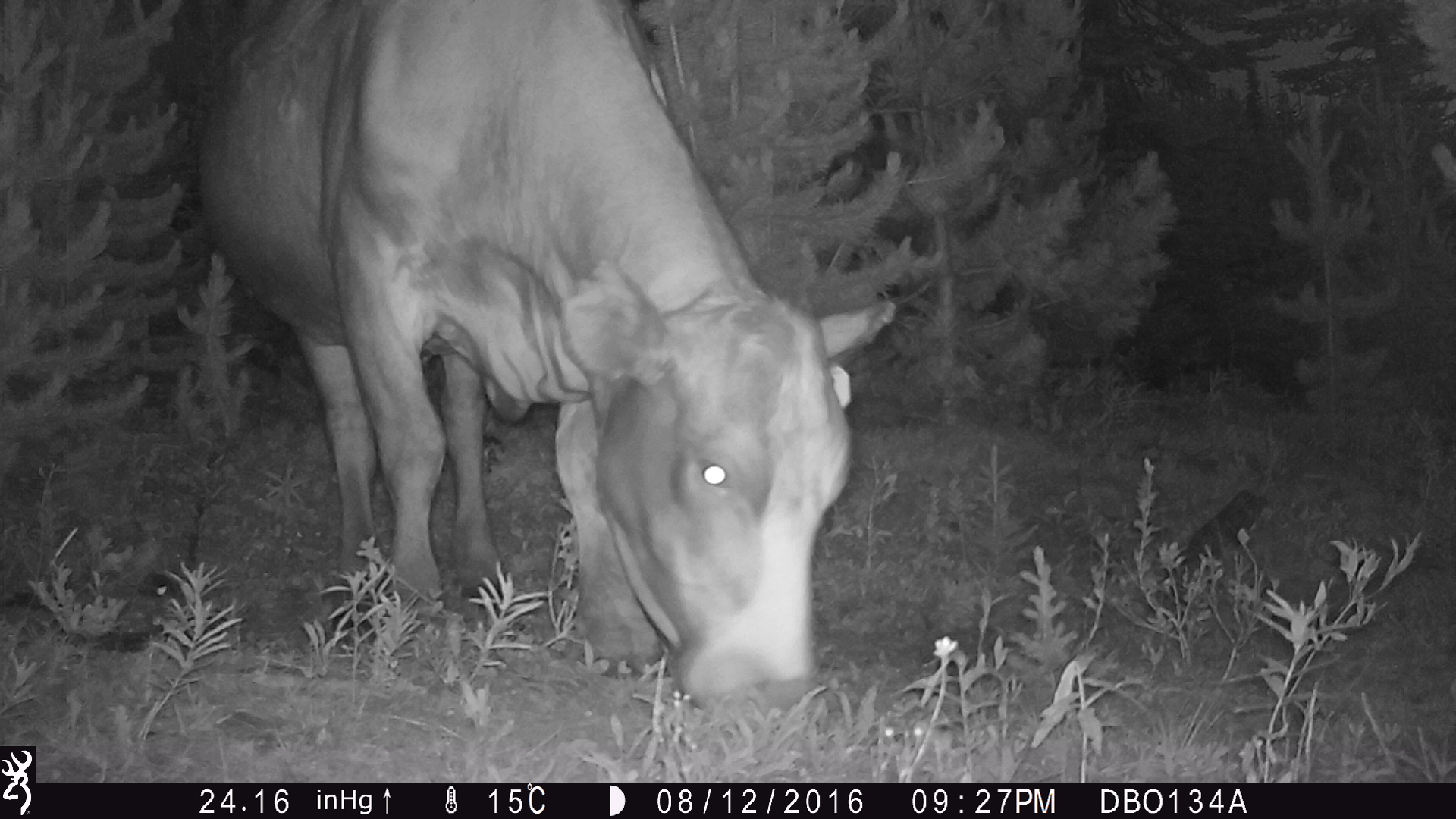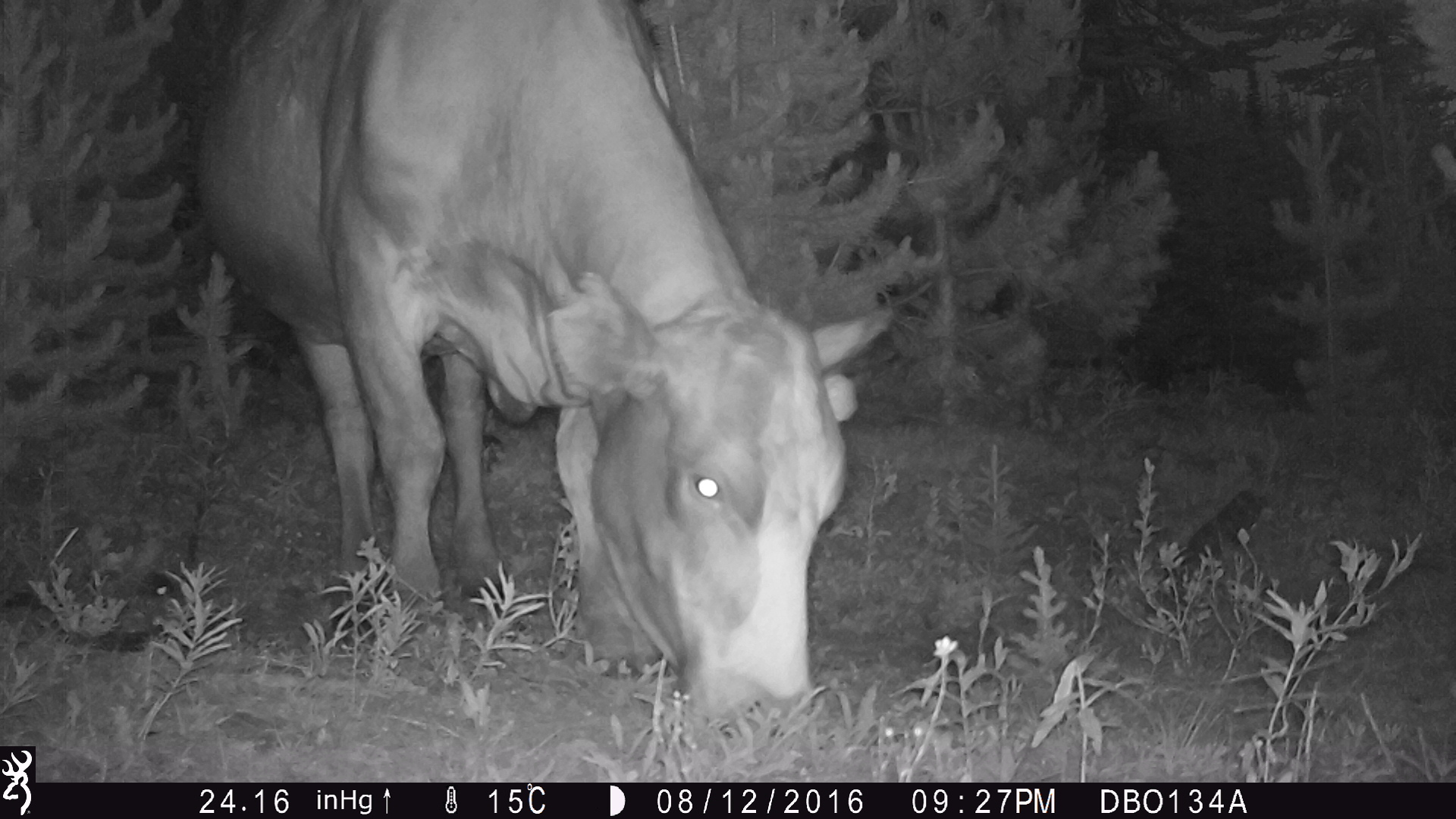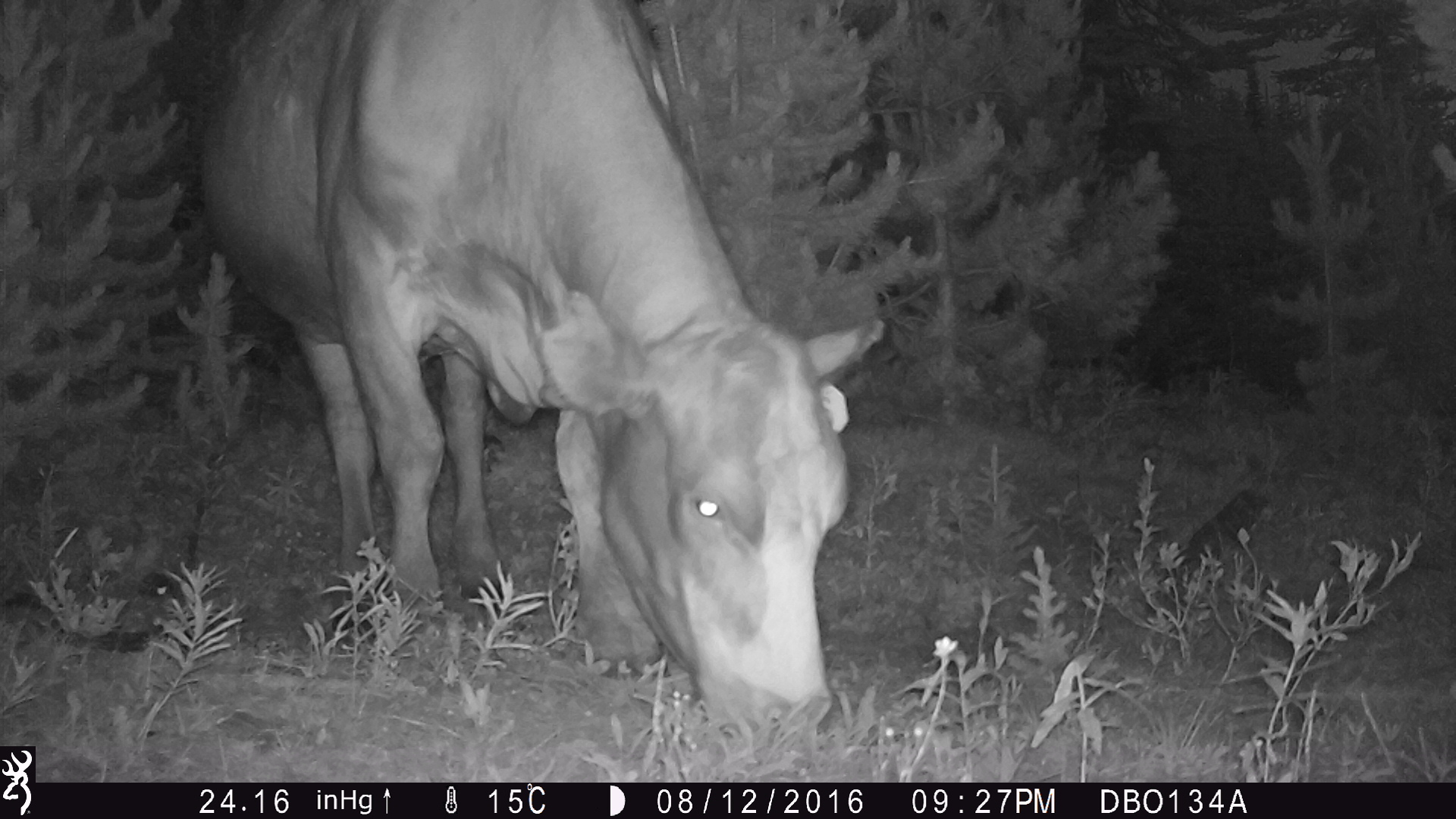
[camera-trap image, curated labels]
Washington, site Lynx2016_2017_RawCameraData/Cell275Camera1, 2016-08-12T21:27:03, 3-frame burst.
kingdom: Animalia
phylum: Chordata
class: Mammalia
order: Artiodactyla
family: Bovidae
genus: Bos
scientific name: Bos taurus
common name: domestic cattle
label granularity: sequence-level